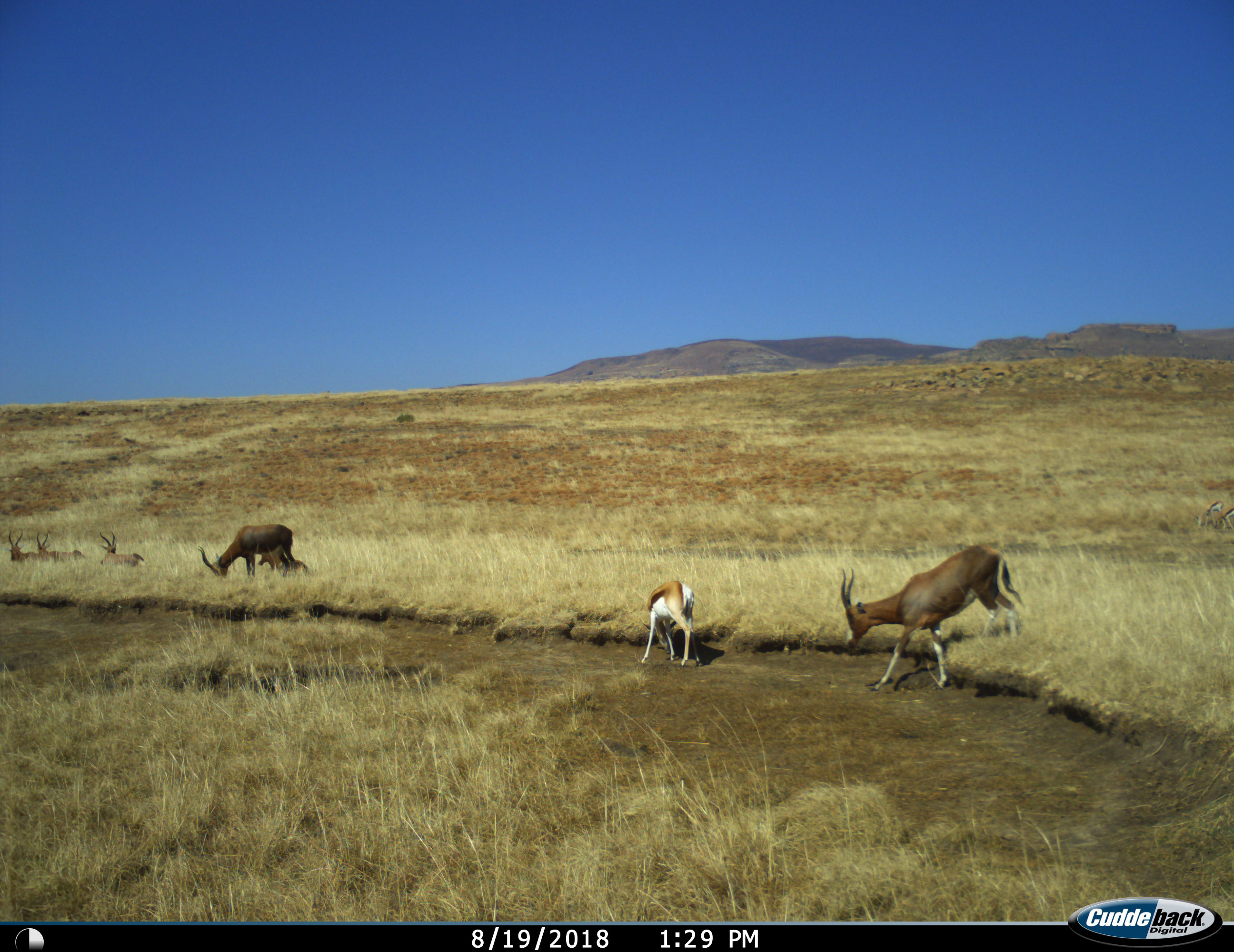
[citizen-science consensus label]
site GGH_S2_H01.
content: unidentified animal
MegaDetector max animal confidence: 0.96